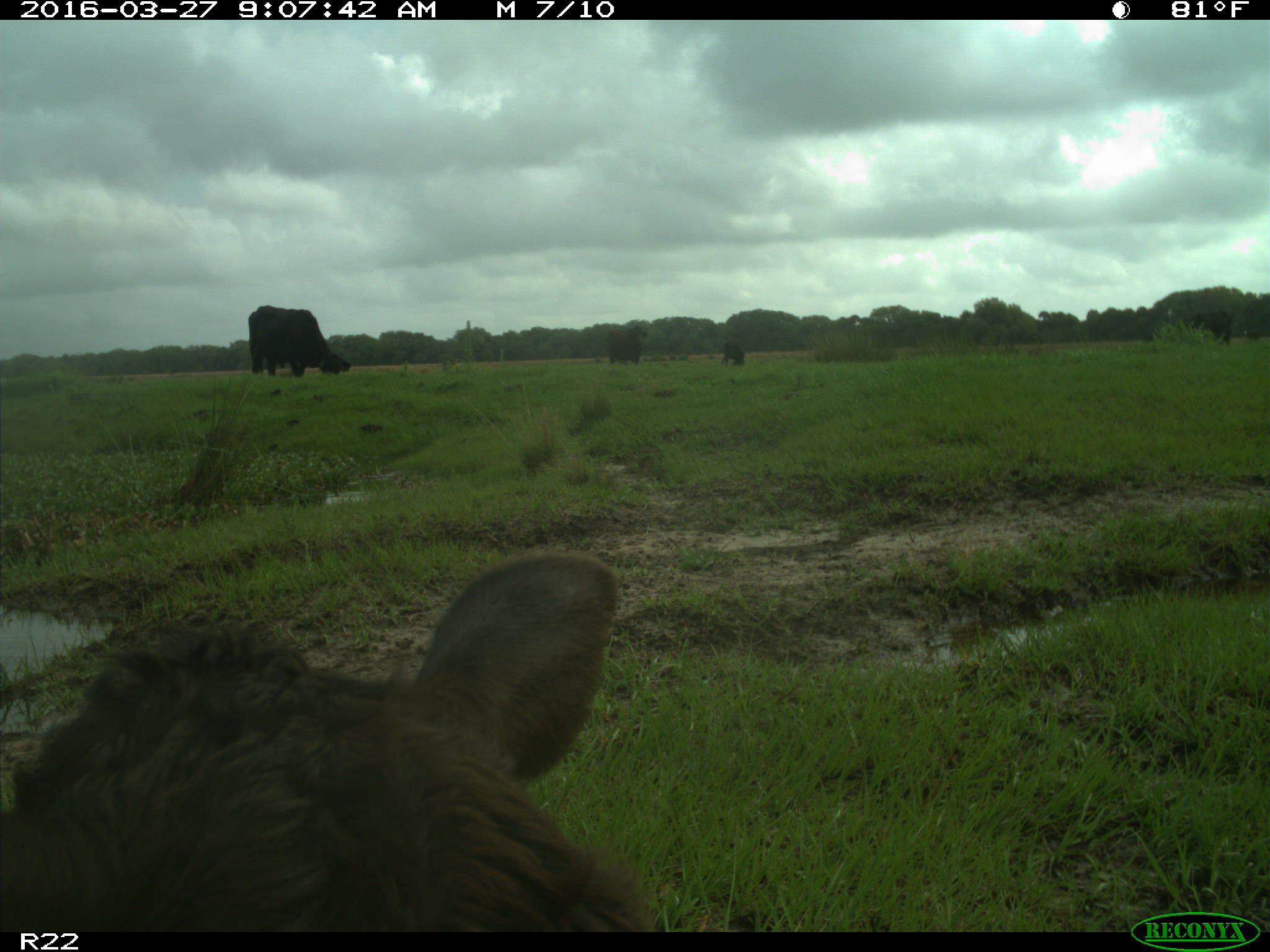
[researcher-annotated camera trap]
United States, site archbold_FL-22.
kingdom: Animalia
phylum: Chordata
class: Mammalia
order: Artiodactyla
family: Bovidae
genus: Bos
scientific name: Bos taurus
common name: domestic cow